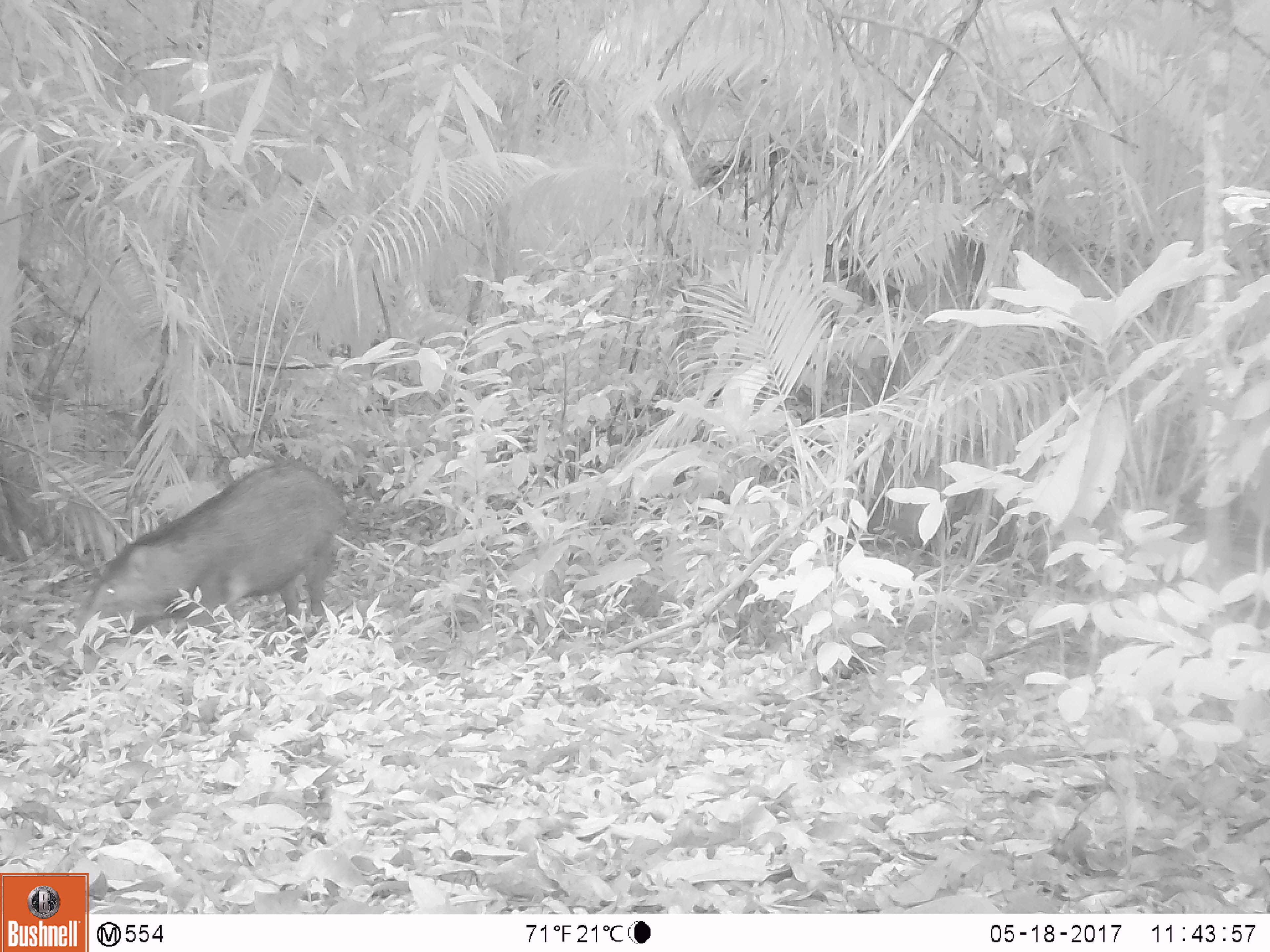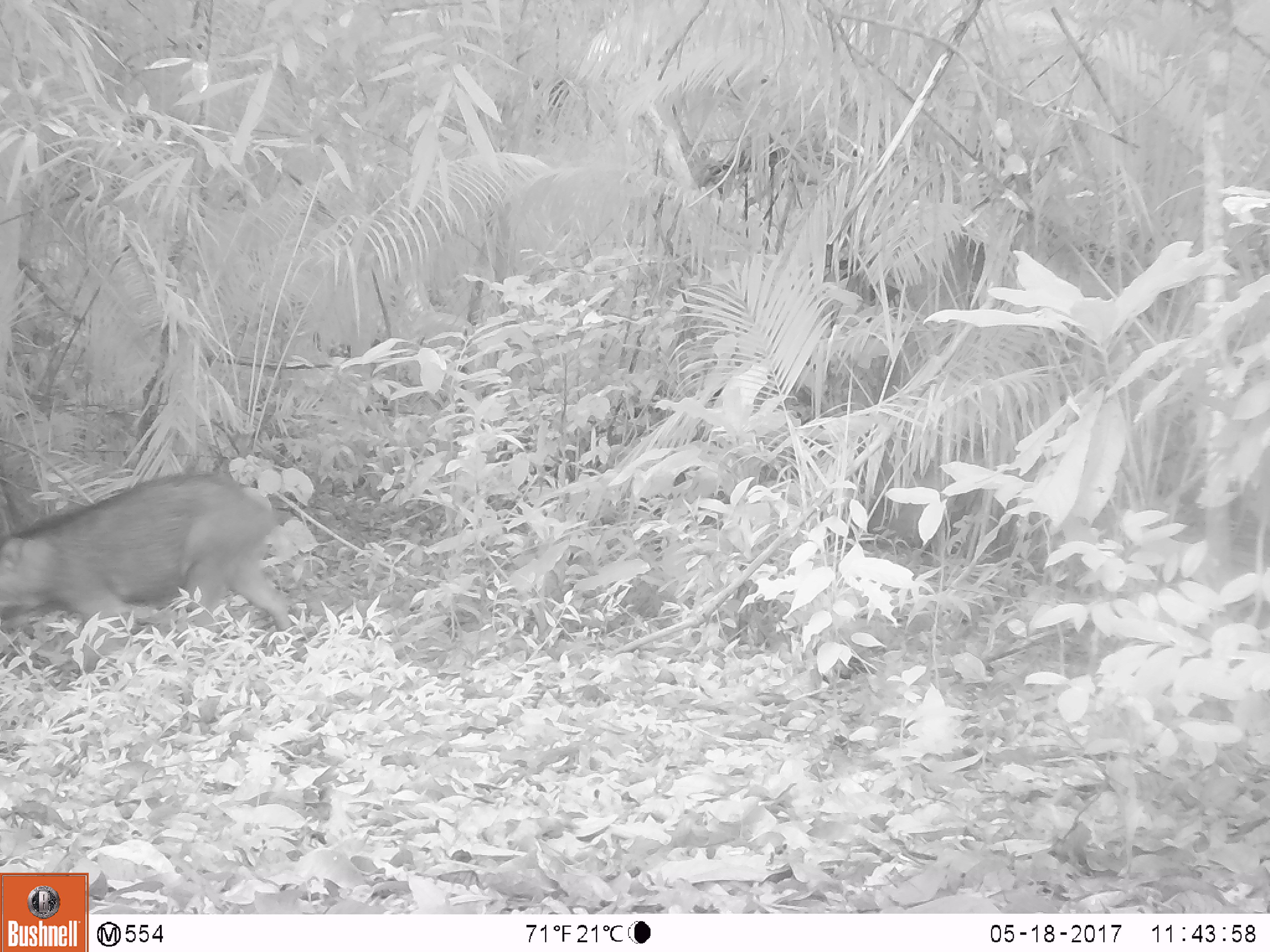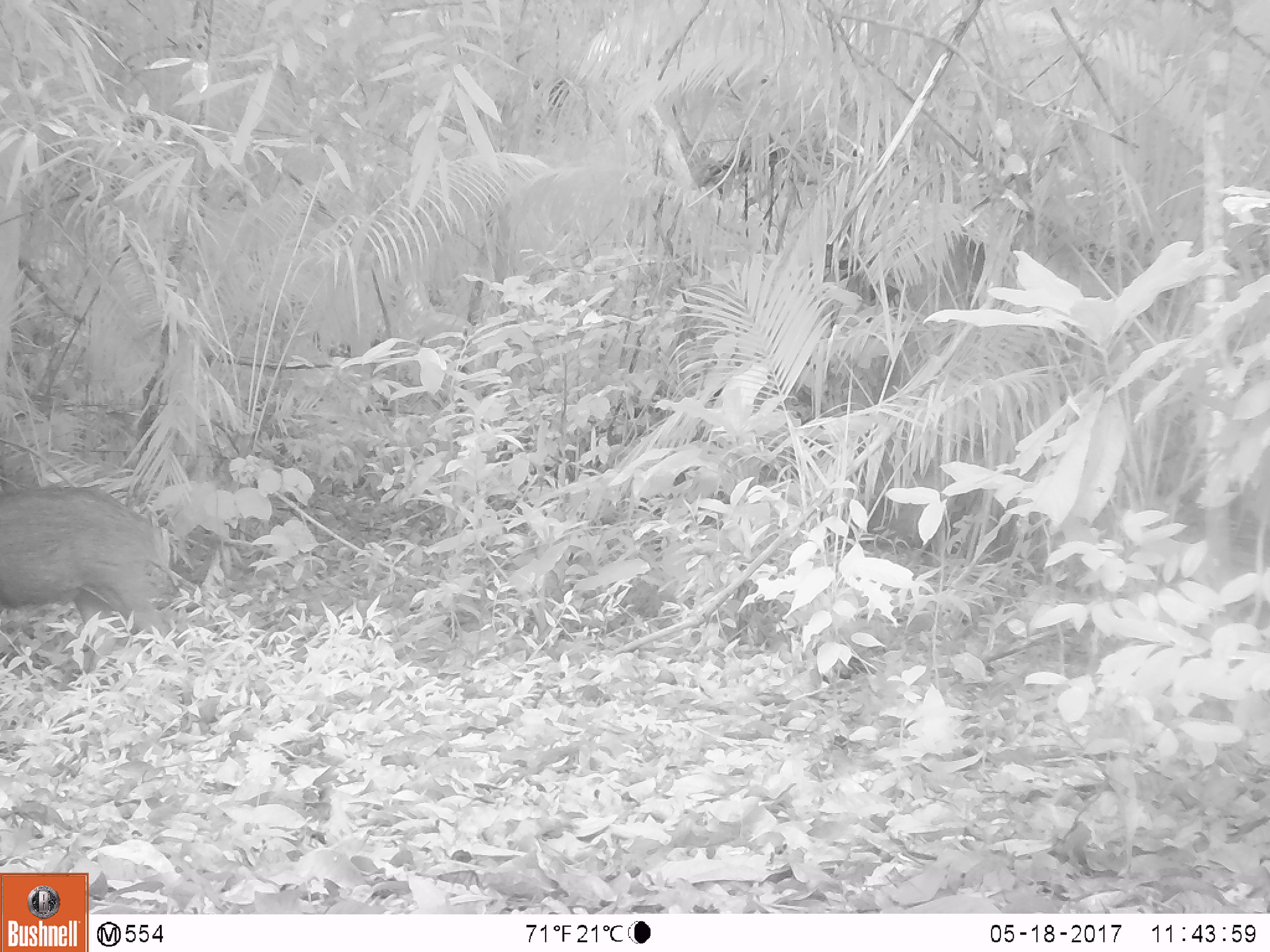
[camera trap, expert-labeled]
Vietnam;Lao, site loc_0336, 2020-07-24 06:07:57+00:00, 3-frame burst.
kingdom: Animalia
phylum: Chordata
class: Mammalia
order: Artiodactyla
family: Suidae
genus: Sus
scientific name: Sus scrofa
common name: eurasian wild pig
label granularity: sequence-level